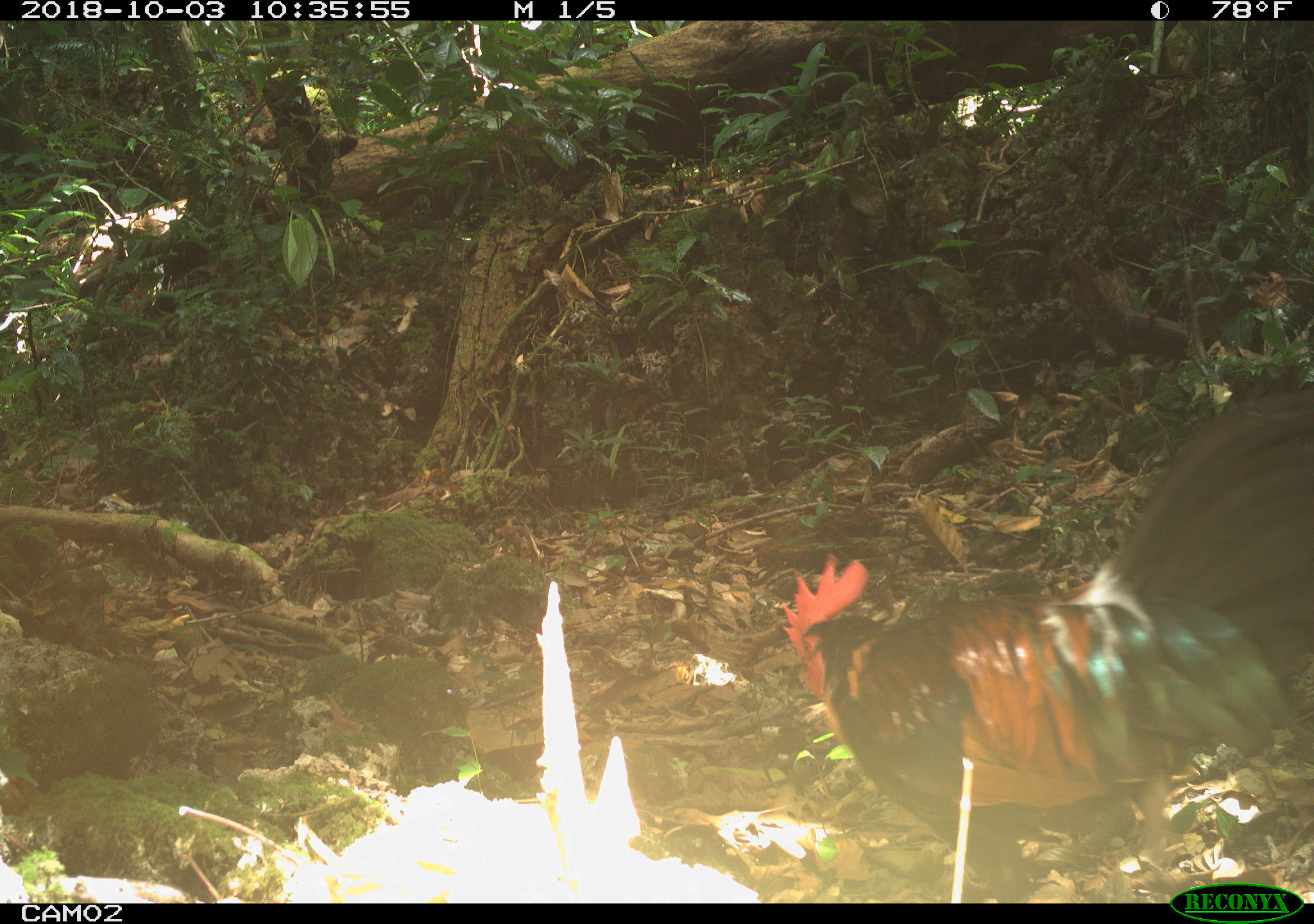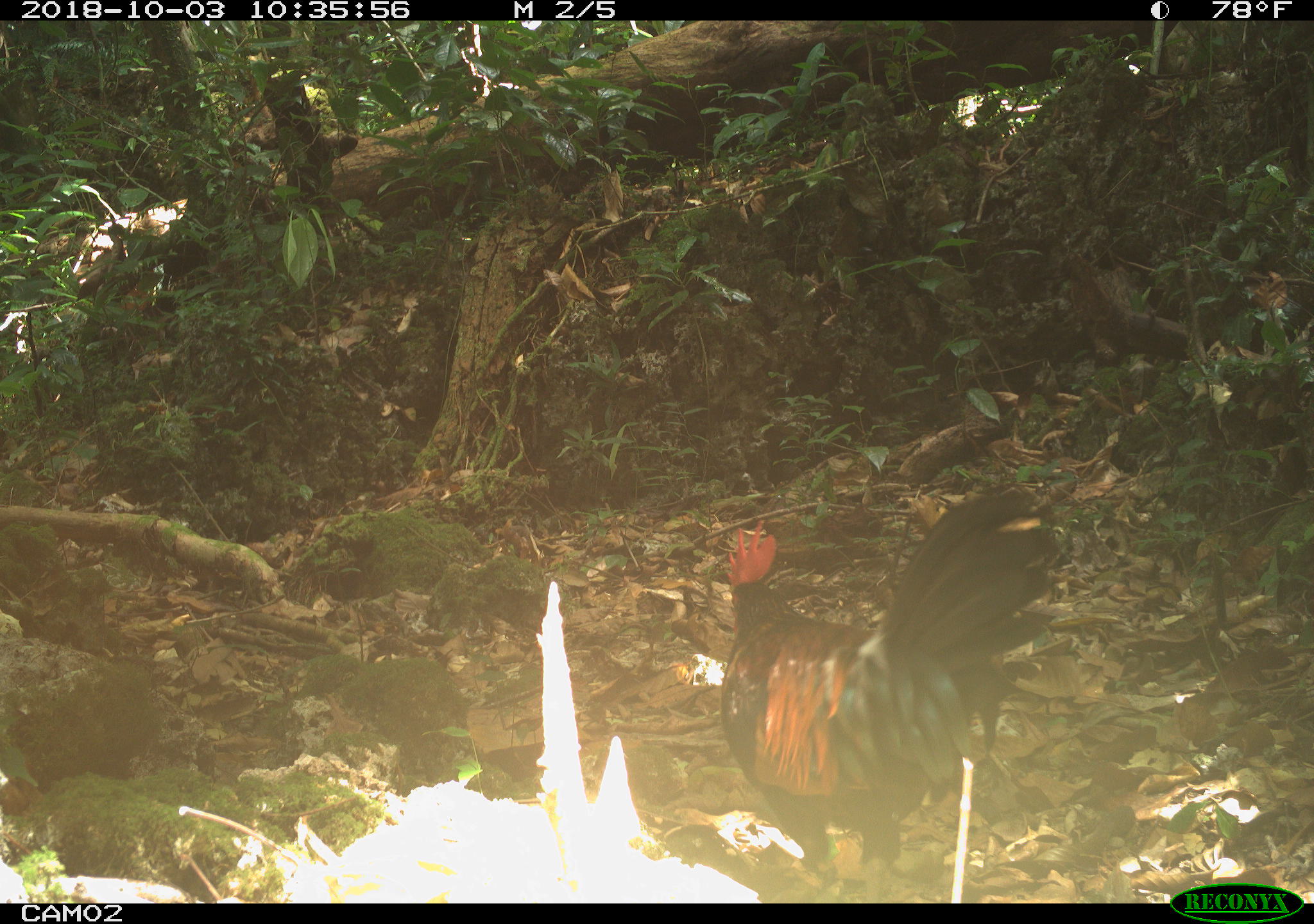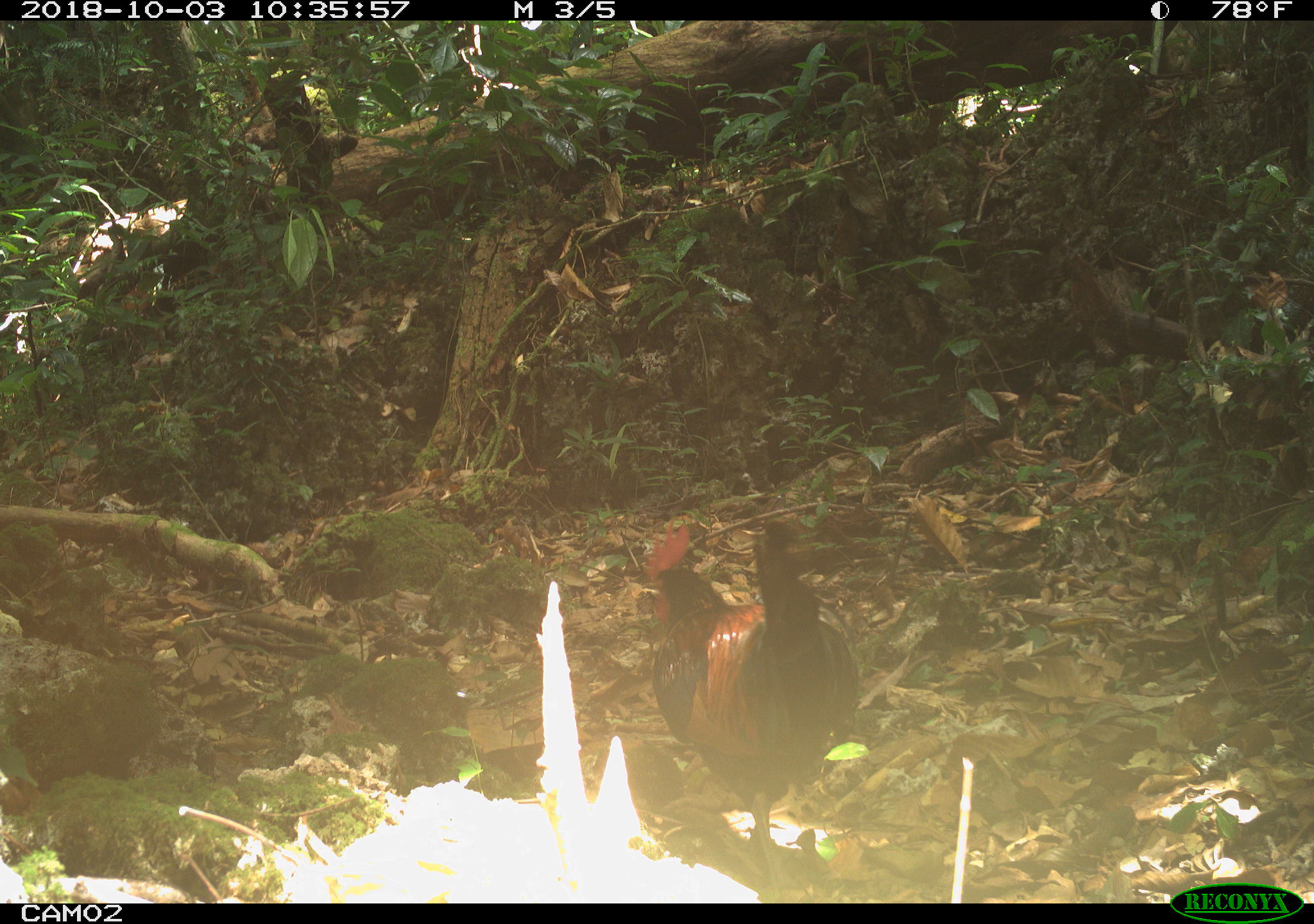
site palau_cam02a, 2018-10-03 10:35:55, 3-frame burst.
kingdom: Animalia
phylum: Chordata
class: Aves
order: Galliformes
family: Phasianidae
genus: Gallus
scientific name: Gallus gallus domesticus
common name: rooster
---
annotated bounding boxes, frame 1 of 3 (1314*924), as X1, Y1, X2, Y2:
rooster: 779, 384, 1314, 893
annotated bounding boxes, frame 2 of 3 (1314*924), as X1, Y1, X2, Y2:
rooster: 714, 488, 1062, 881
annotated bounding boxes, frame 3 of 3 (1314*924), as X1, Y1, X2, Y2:
rooster: 639, 522, 853, 895